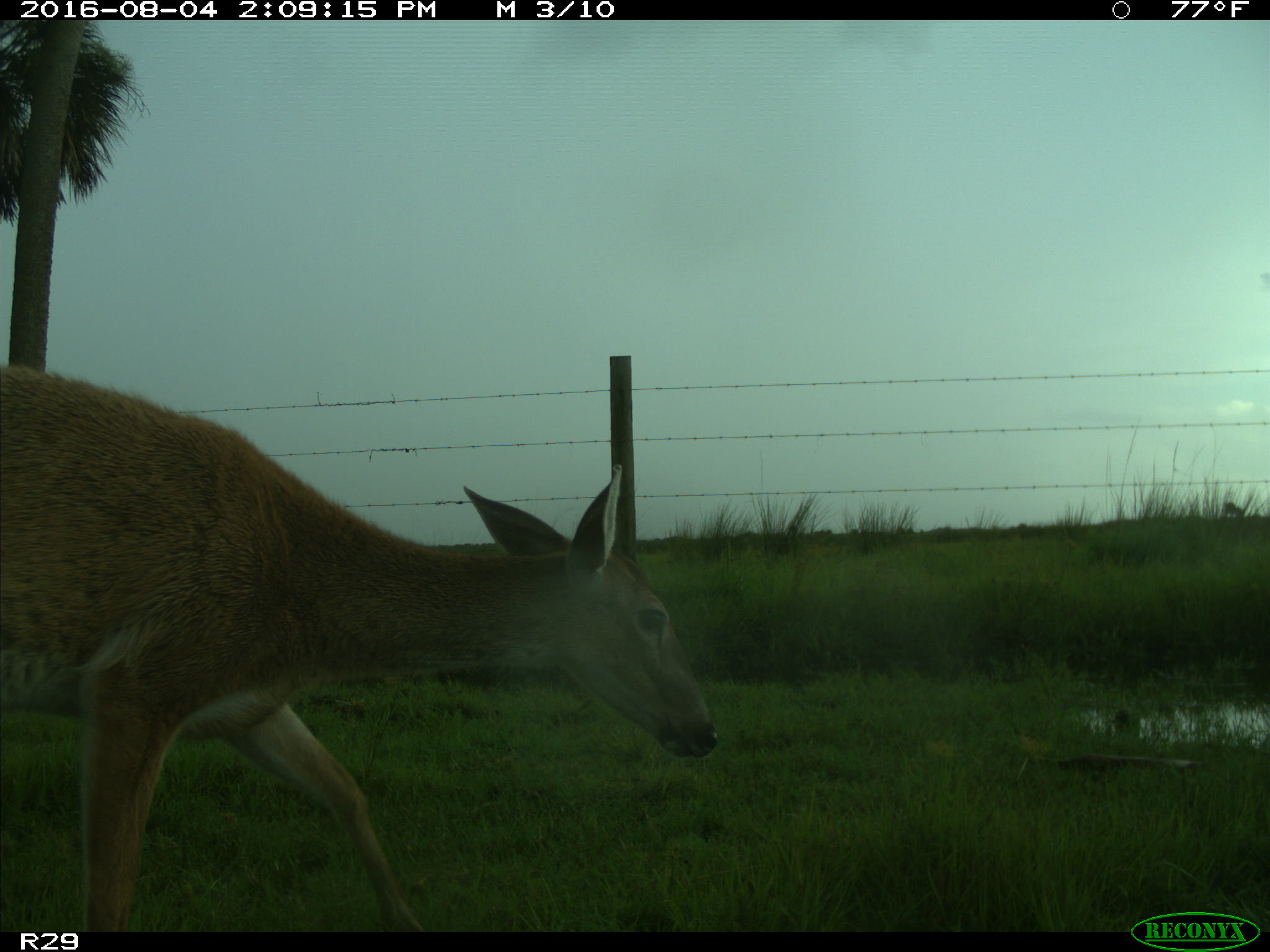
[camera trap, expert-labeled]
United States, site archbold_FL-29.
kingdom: Animalia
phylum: Chordata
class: Mammalia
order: Artiodactyla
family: Cervidae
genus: Odocoileus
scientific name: Odocoileus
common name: deer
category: unidentified deer